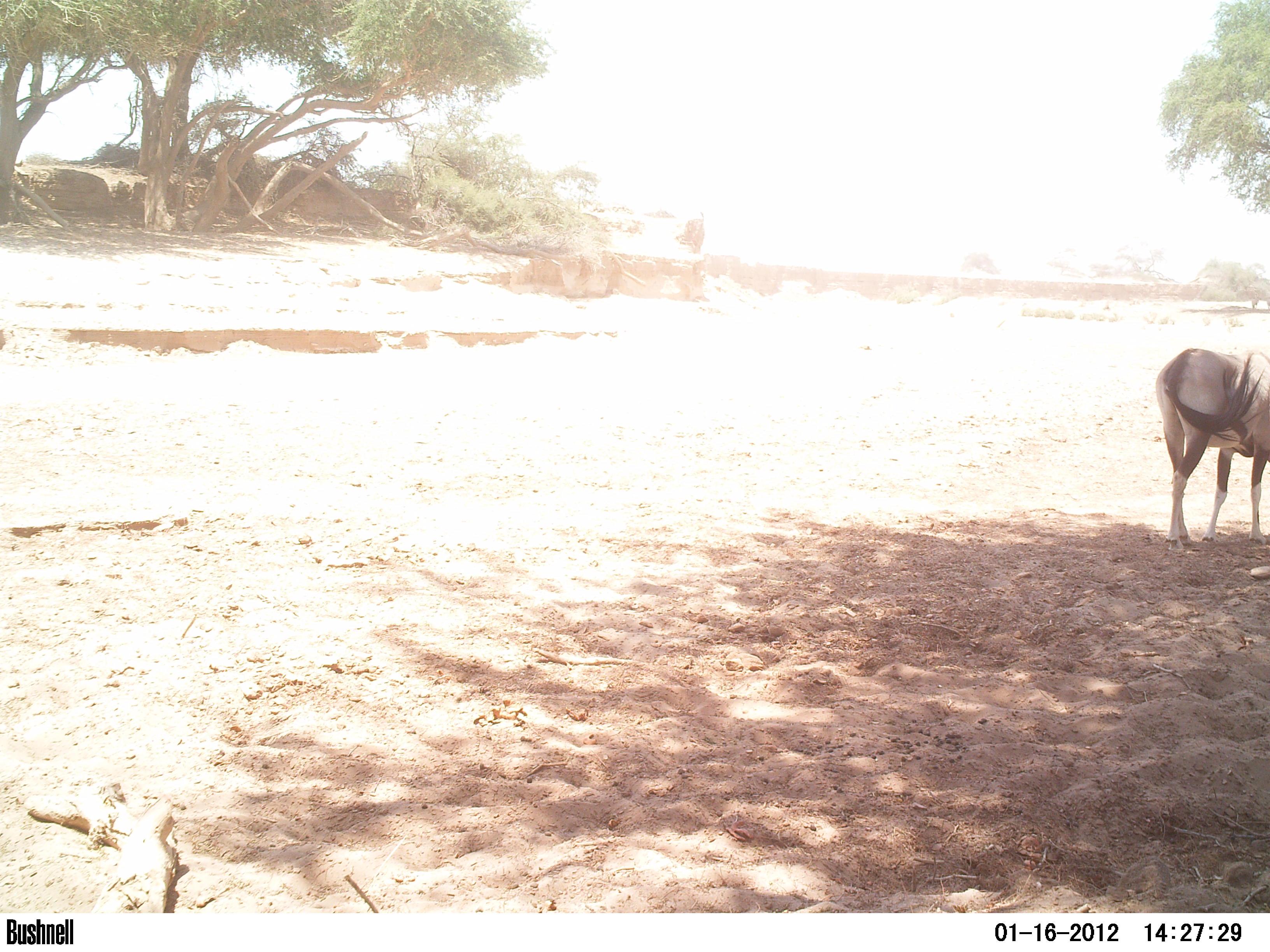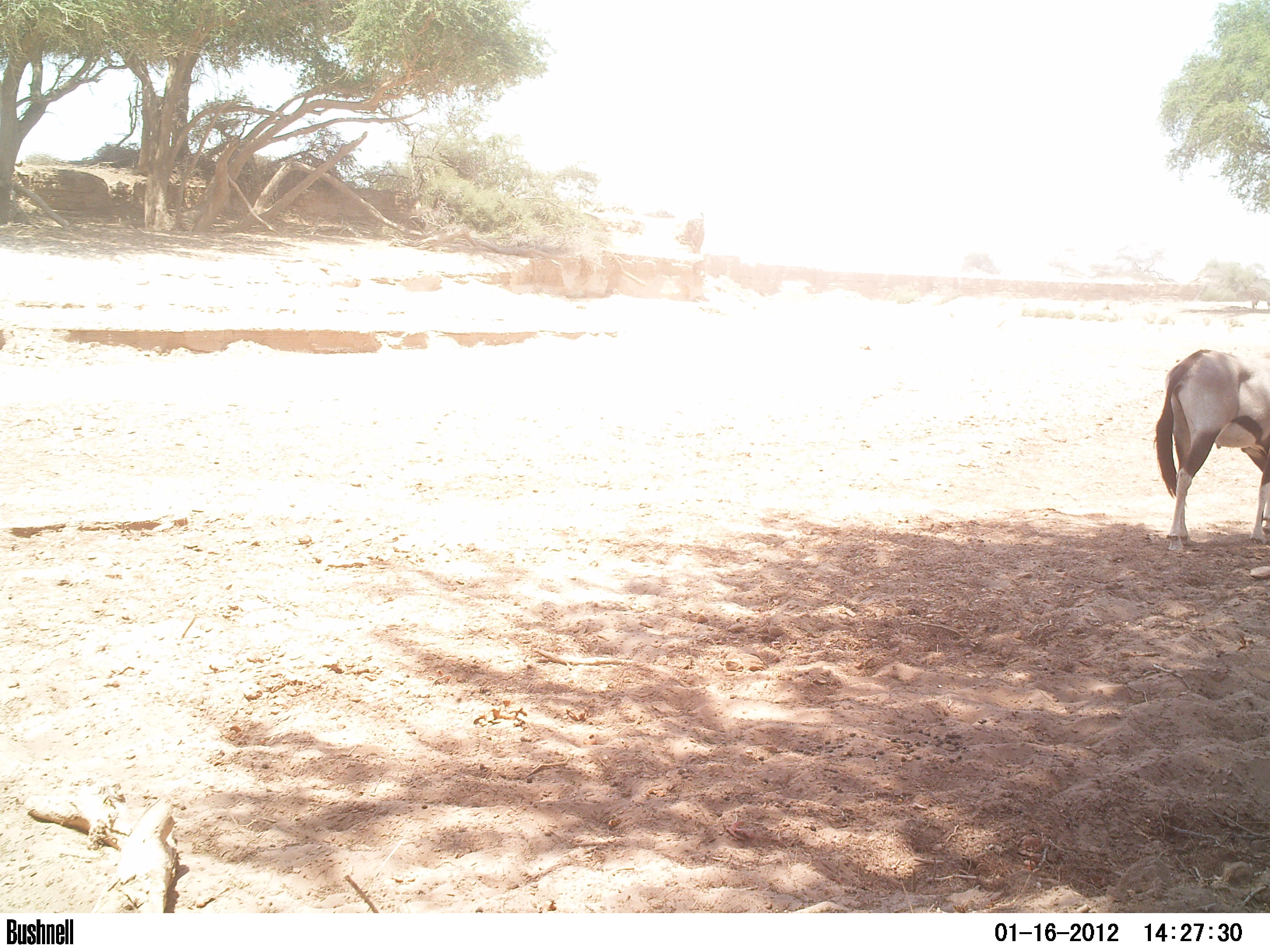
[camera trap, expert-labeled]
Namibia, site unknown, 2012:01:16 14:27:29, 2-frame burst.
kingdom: Animalia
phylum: Chordata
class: Mammalia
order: Artiodactyla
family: Bovidae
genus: Oryx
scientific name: Oryx gazella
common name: gemsbok